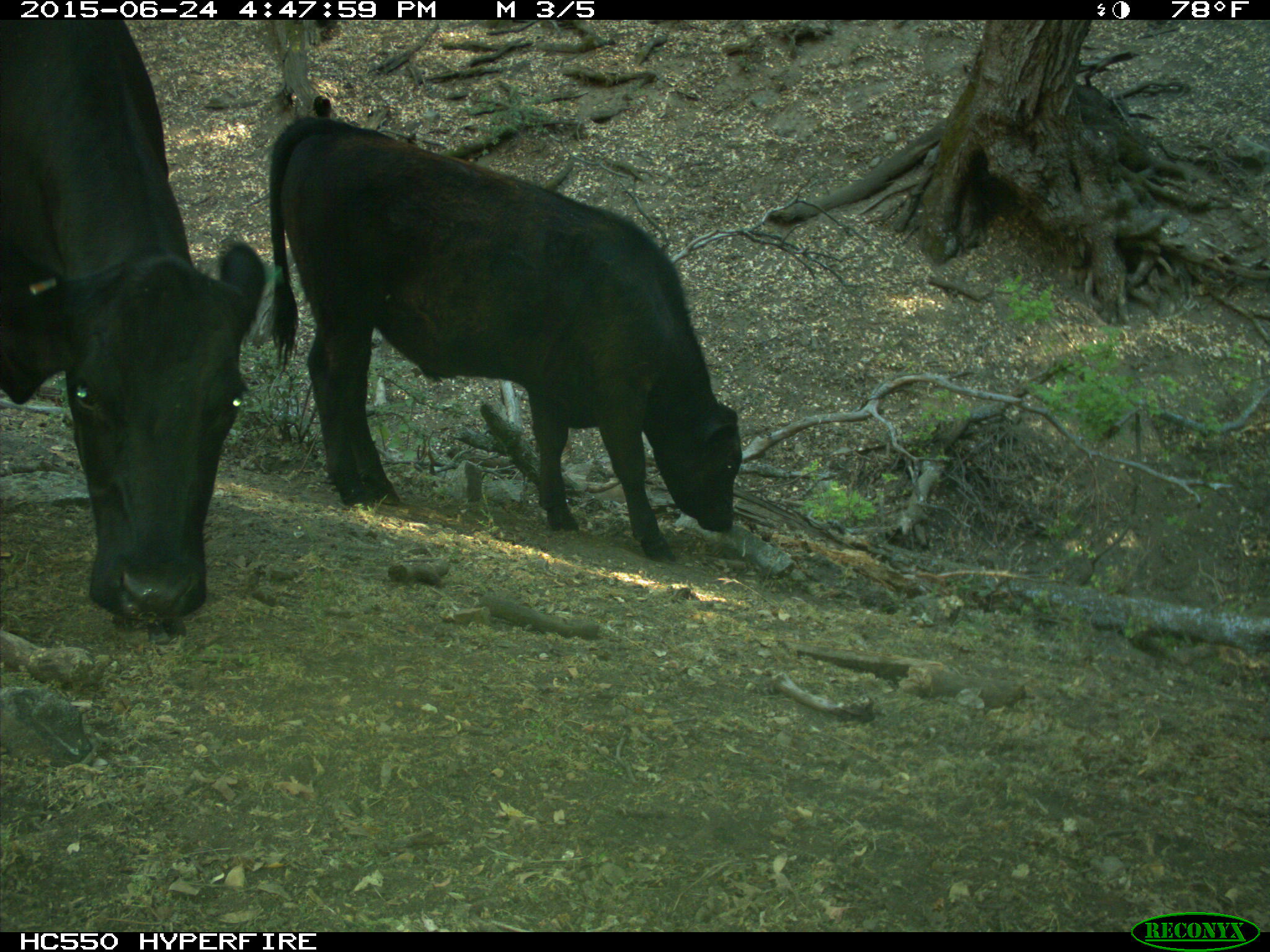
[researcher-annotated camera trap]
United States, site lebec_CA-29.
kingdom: Animalia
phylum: Chordata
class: Mammalia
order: Artiodactyla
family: Bovidae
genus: Bos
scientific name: Bos taurus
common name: domestic cow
Bos taurus (domestic cow).